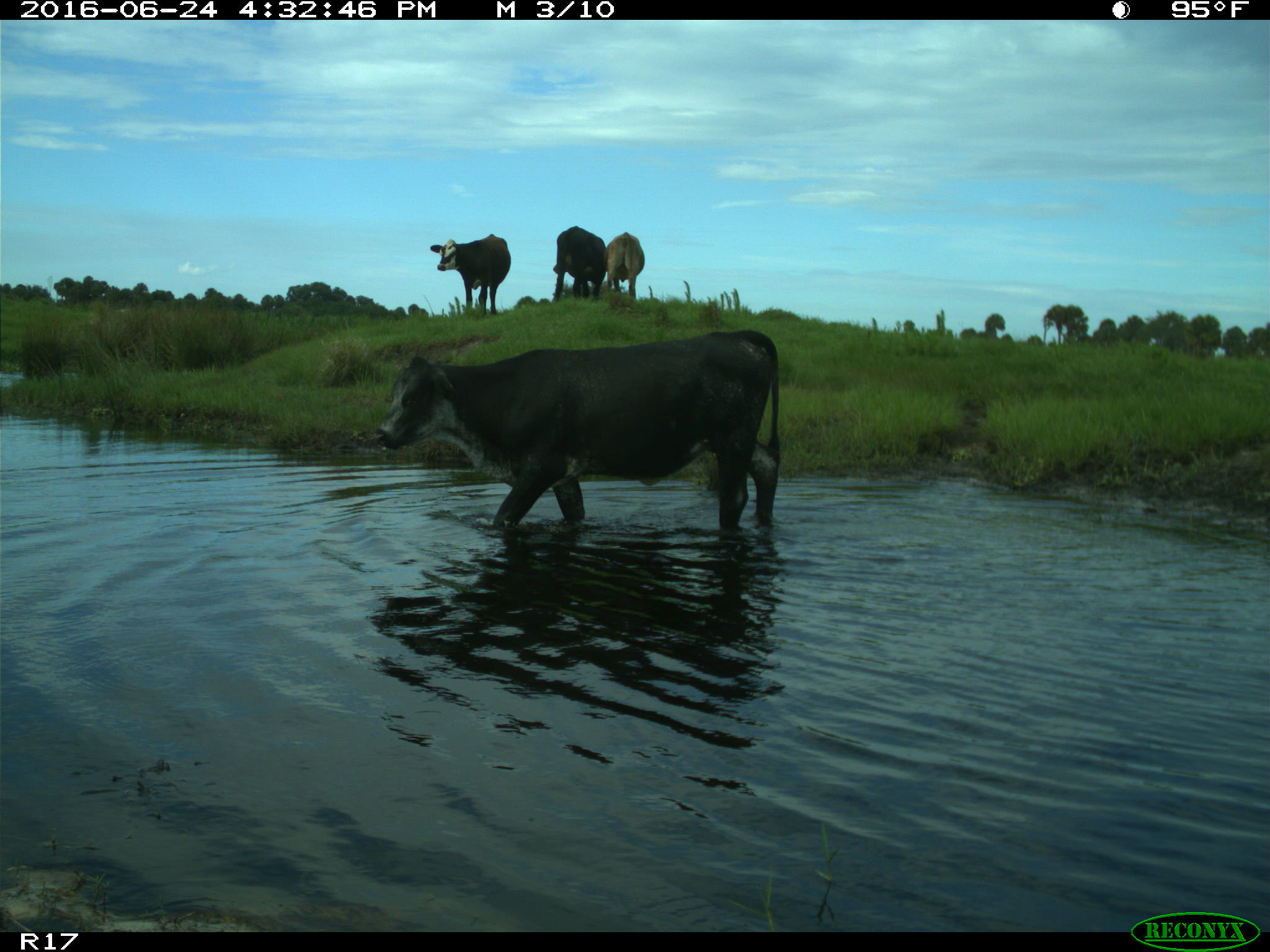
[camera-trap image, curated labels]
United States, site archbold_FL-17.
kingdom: Animalia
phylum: Chordata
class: Mammalia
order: Artiodactyla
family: Bovidae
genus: Bos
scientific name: Bos taurus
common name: domestic cow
Bos taurus (domestic cow).